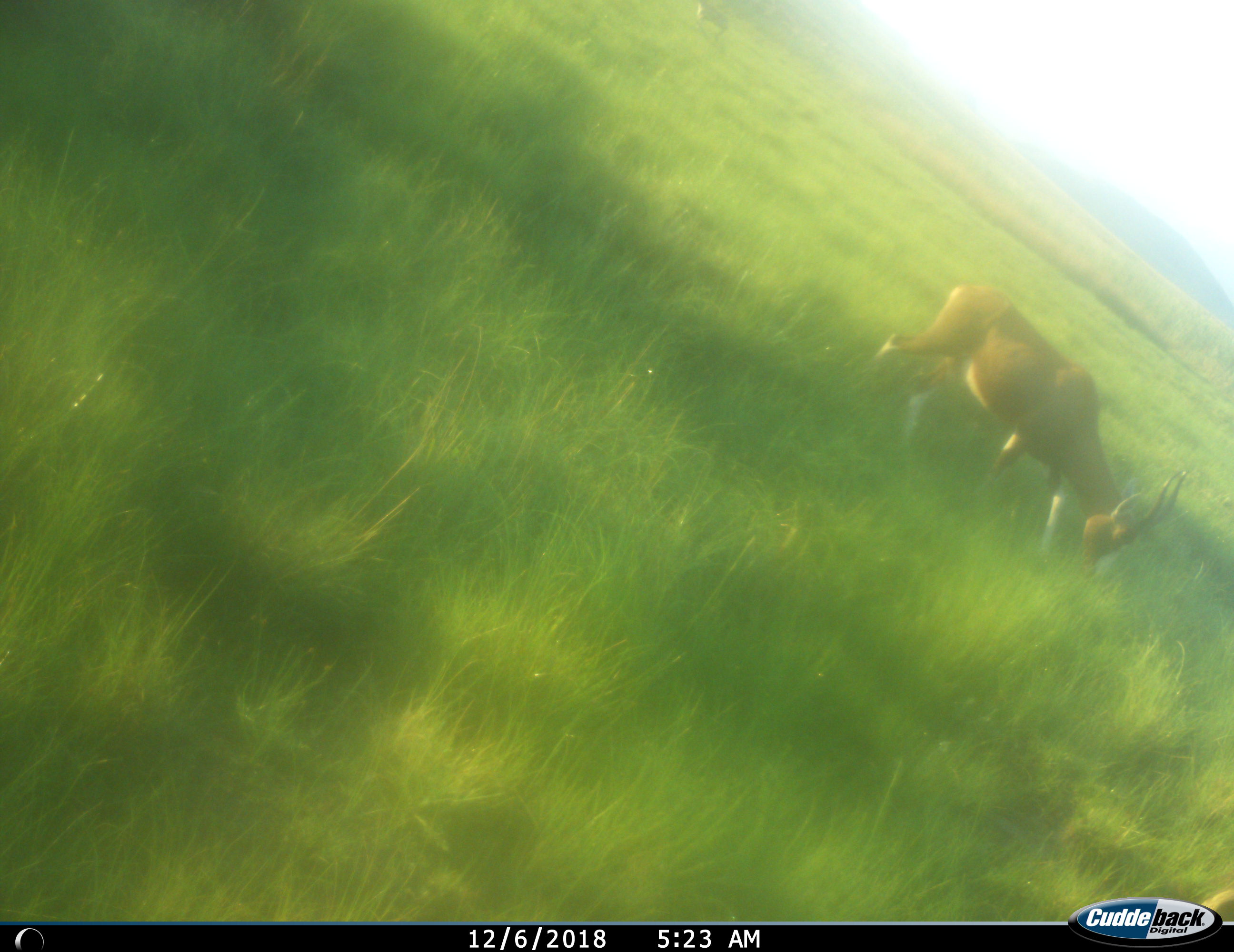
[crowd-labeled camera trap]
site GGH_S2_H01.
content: unidentified animal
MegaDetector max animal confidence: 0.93